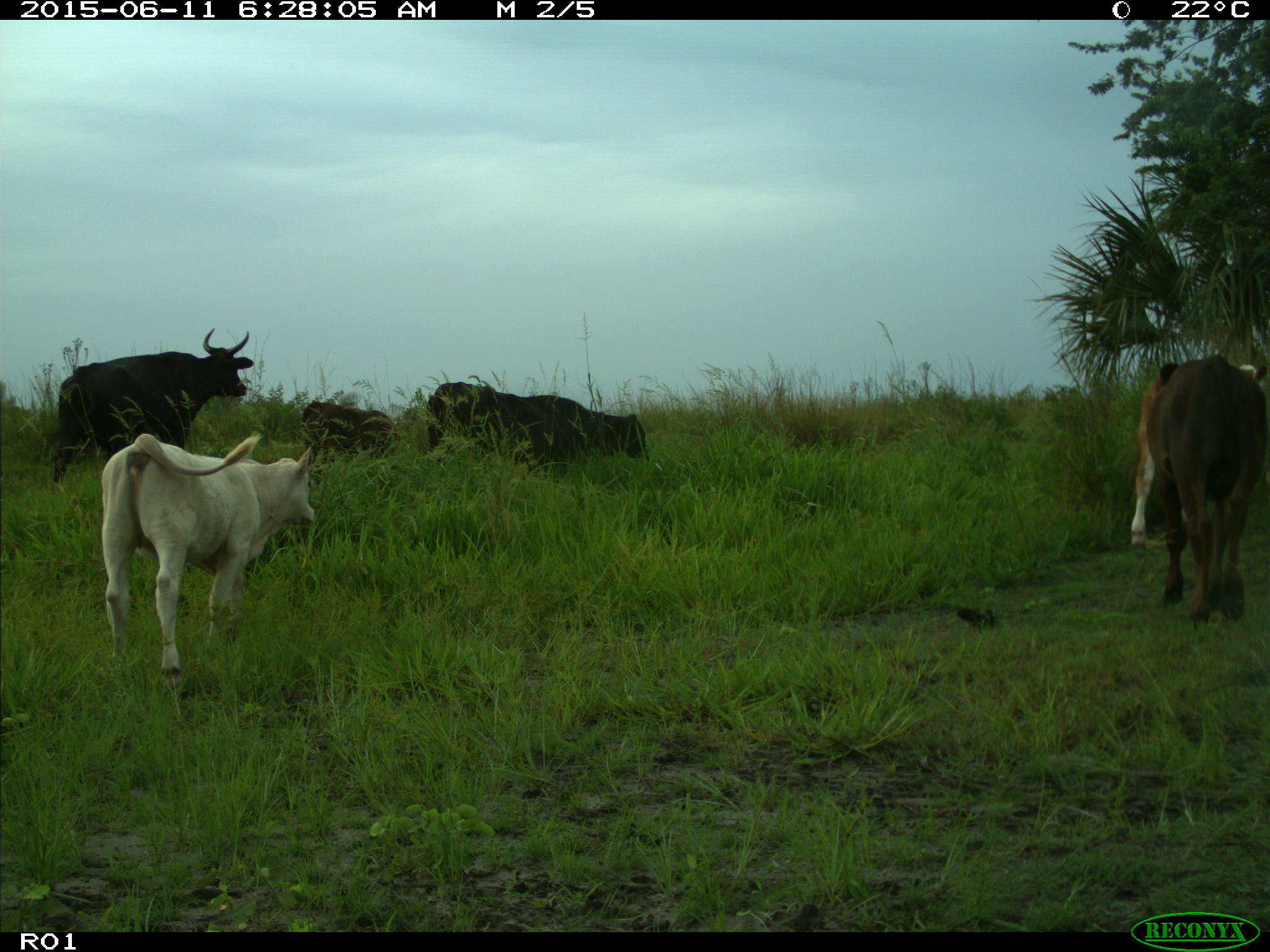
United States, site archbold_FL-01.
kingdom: Animalia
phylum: Chordata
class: Mammalia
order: Artiodactyla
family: Bovidae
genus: Bos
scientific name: Bos taurus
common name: domestic cow